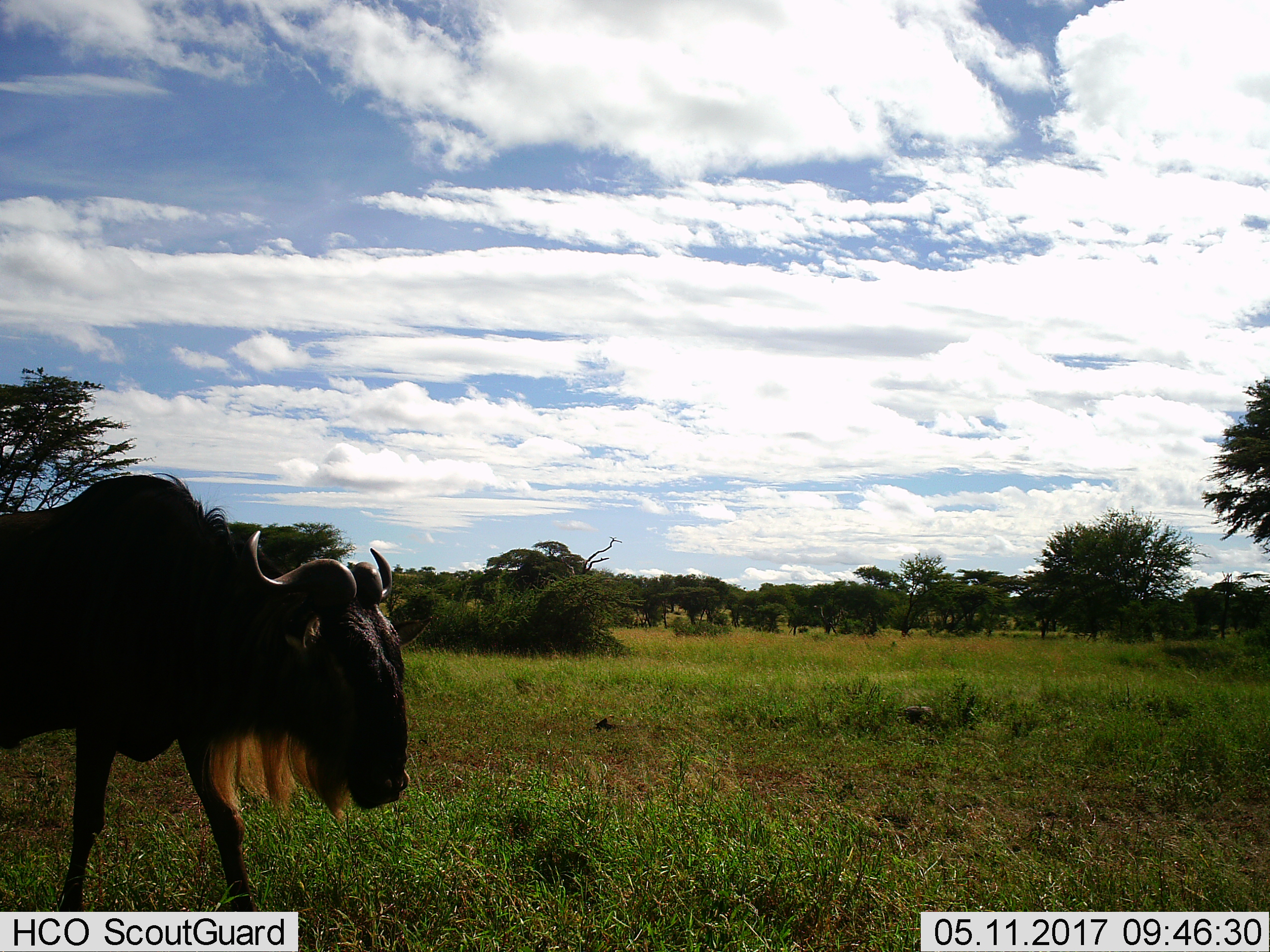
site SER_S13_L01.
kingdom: Animalia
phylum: Chordata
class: Mammalia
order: Artiodactyla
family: Bovidae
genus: Connochaetes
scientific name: Connochaetes taurinus taurinus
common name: blue wildebeest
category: wildebeestblue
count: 1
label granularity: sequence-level